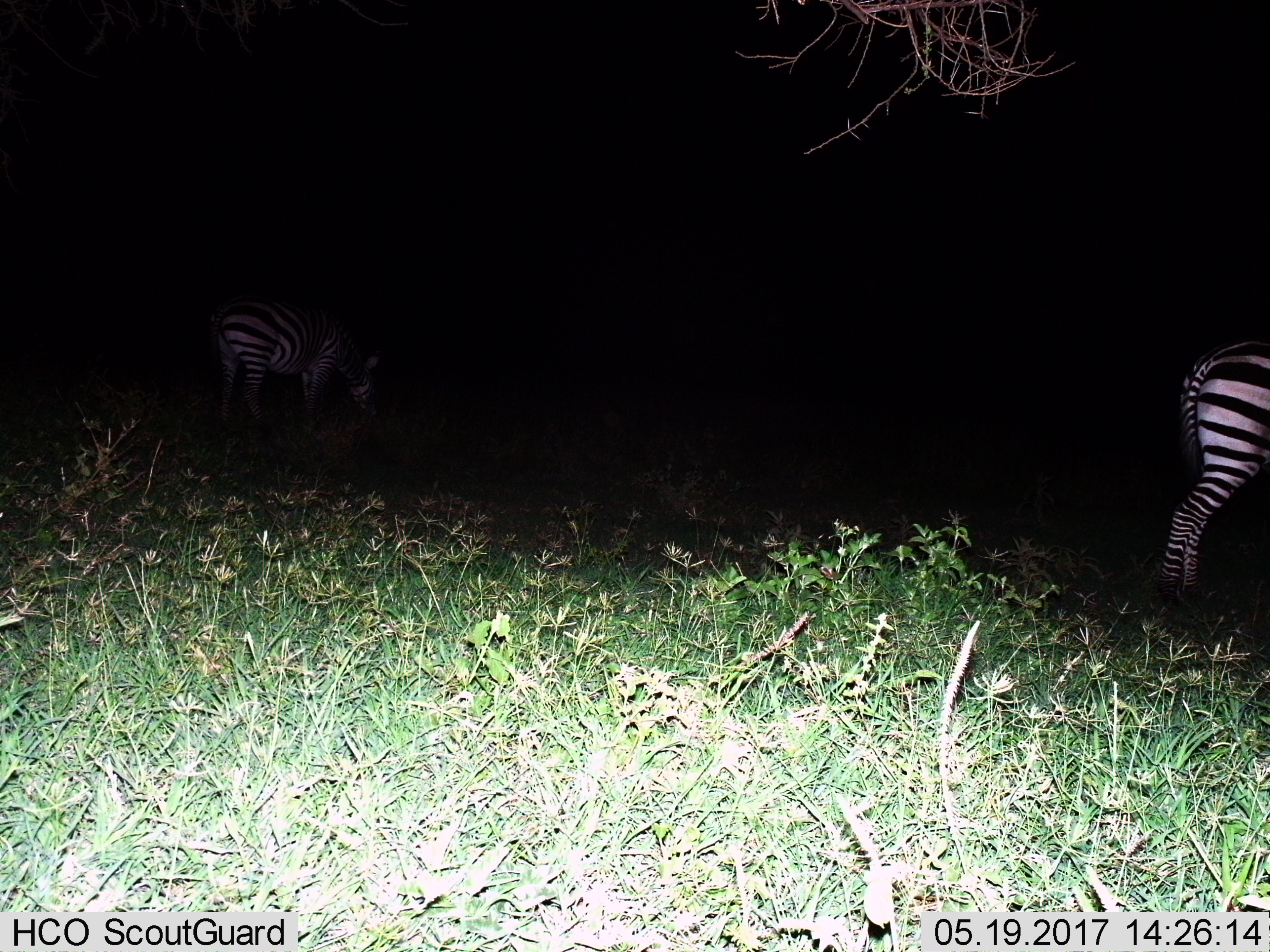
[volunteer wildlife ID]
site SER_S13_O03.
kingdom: Animalia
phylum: Chordata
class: Mammalia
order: Perissodactyla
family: Equidae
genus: Equus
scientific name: Equus quagga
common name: plains zebra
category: zebraplains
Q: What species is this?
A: Zebraplains (plains zebra) (Equus quagga).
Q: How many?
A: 2.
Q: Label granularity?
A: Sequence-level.